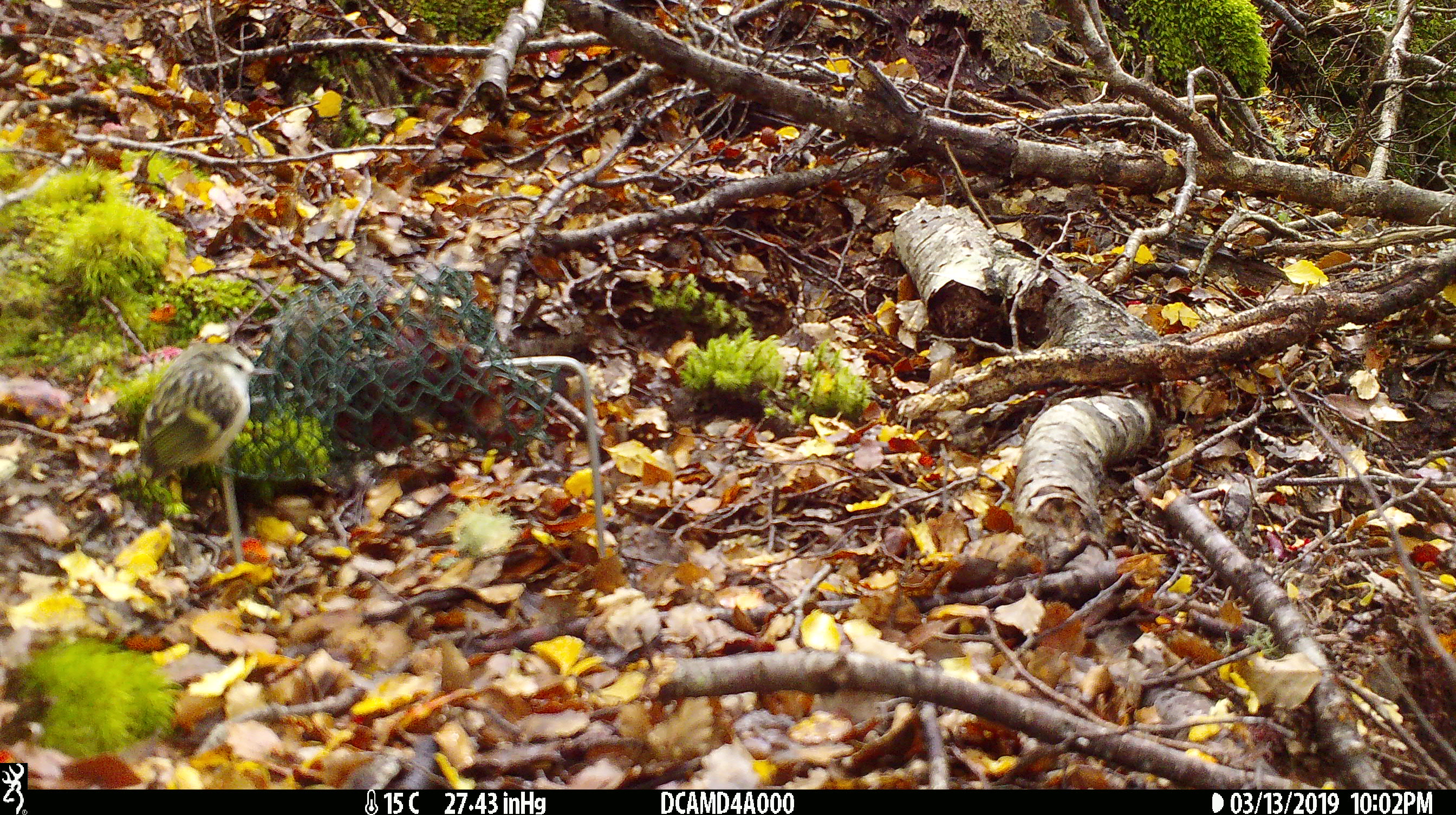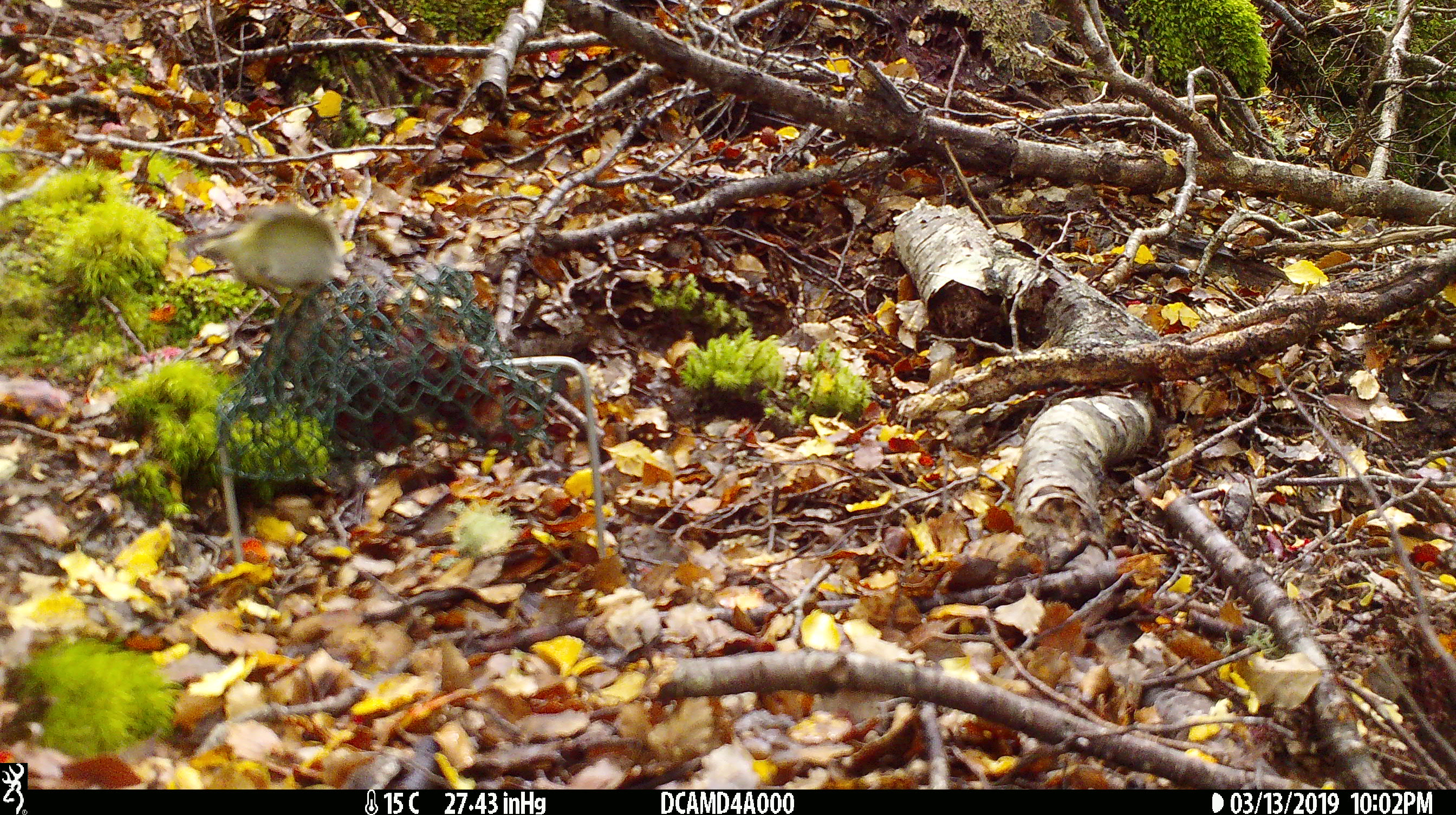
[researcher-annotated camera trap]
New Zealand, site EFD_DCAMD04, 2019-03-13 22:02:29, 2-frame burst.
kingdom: Animalia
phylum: Chordata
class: Aves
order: Passeriformes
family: Acanthisittidae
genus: Acanthisitta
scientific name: Acanthisitta chloris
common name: rifleman